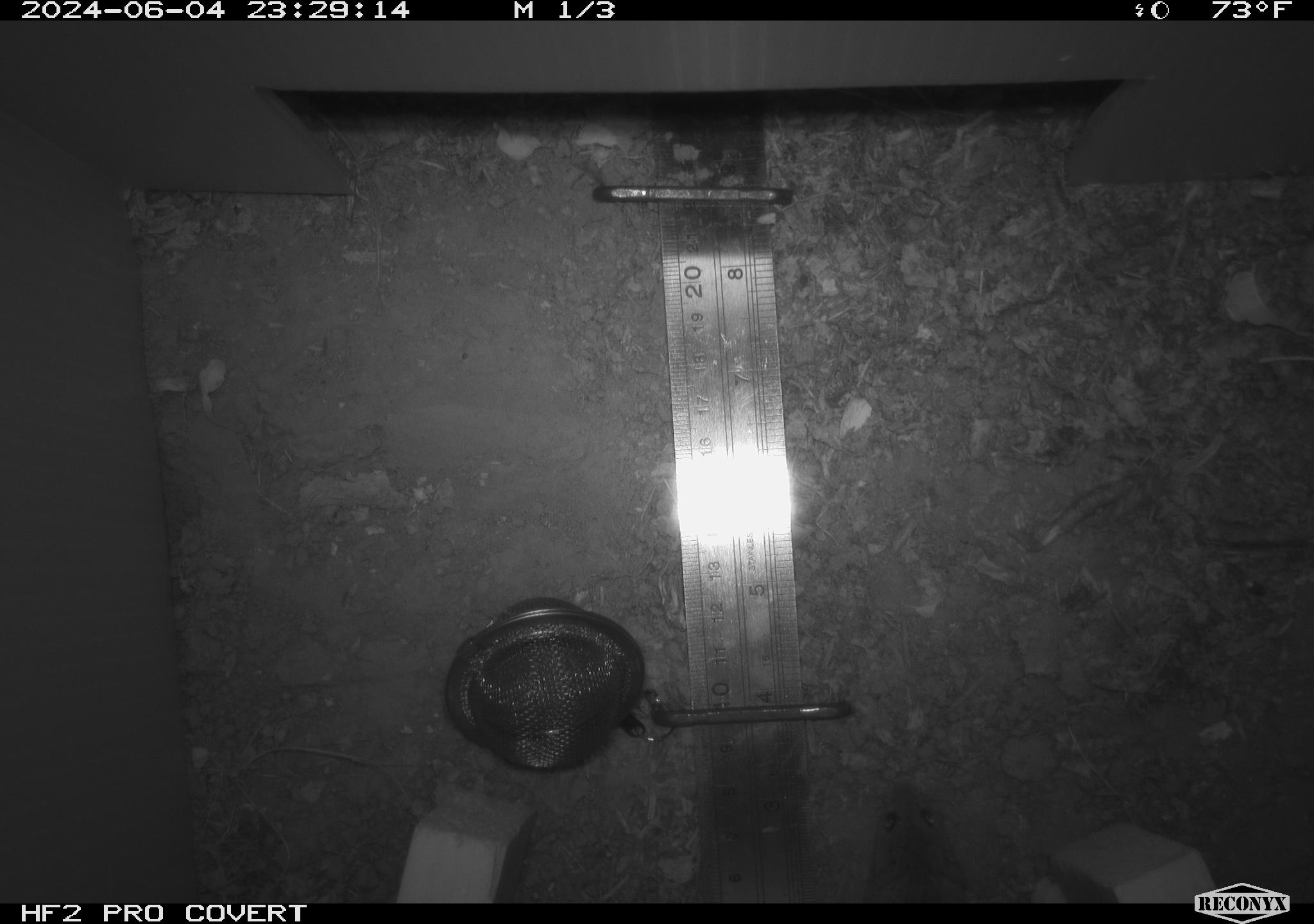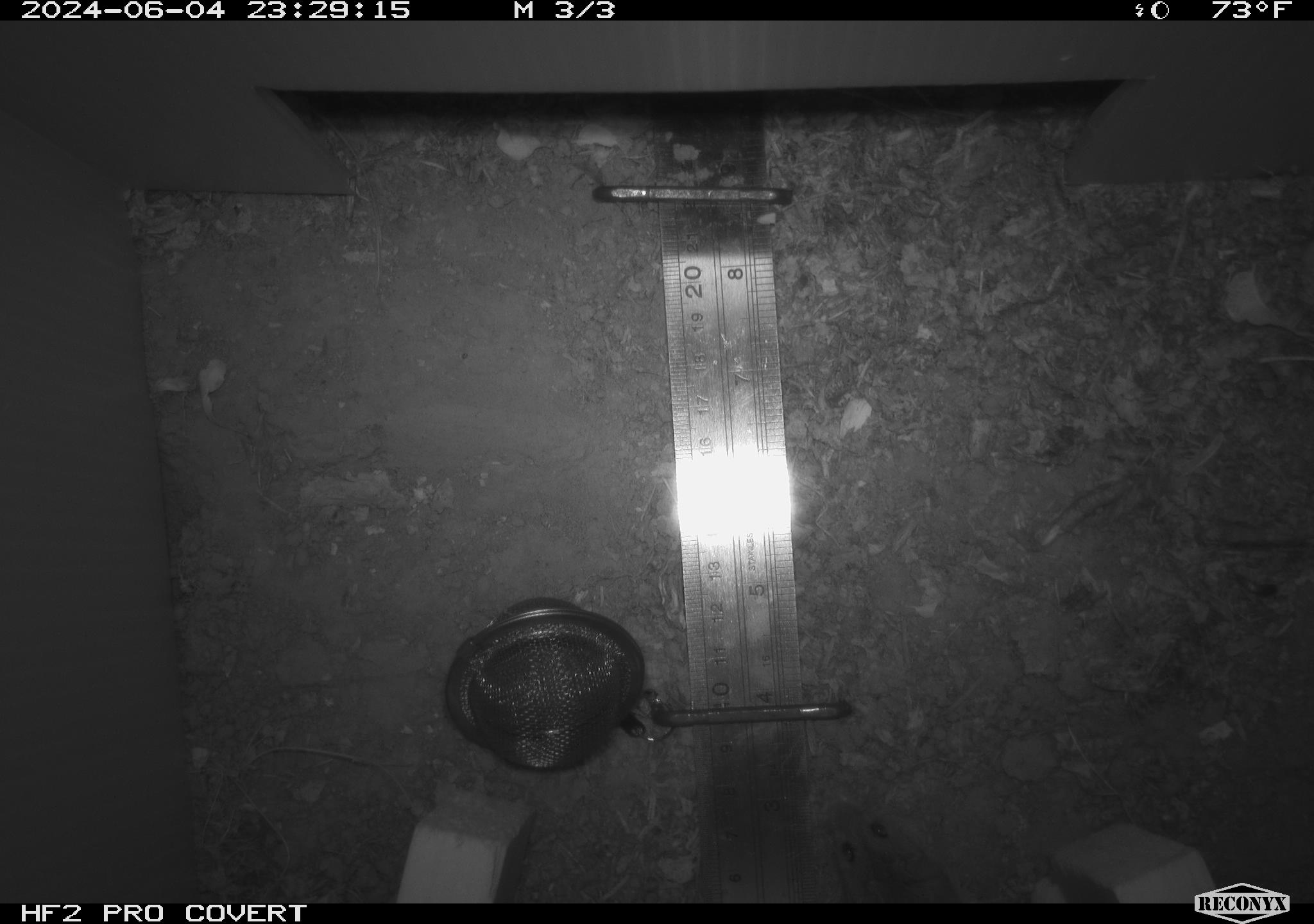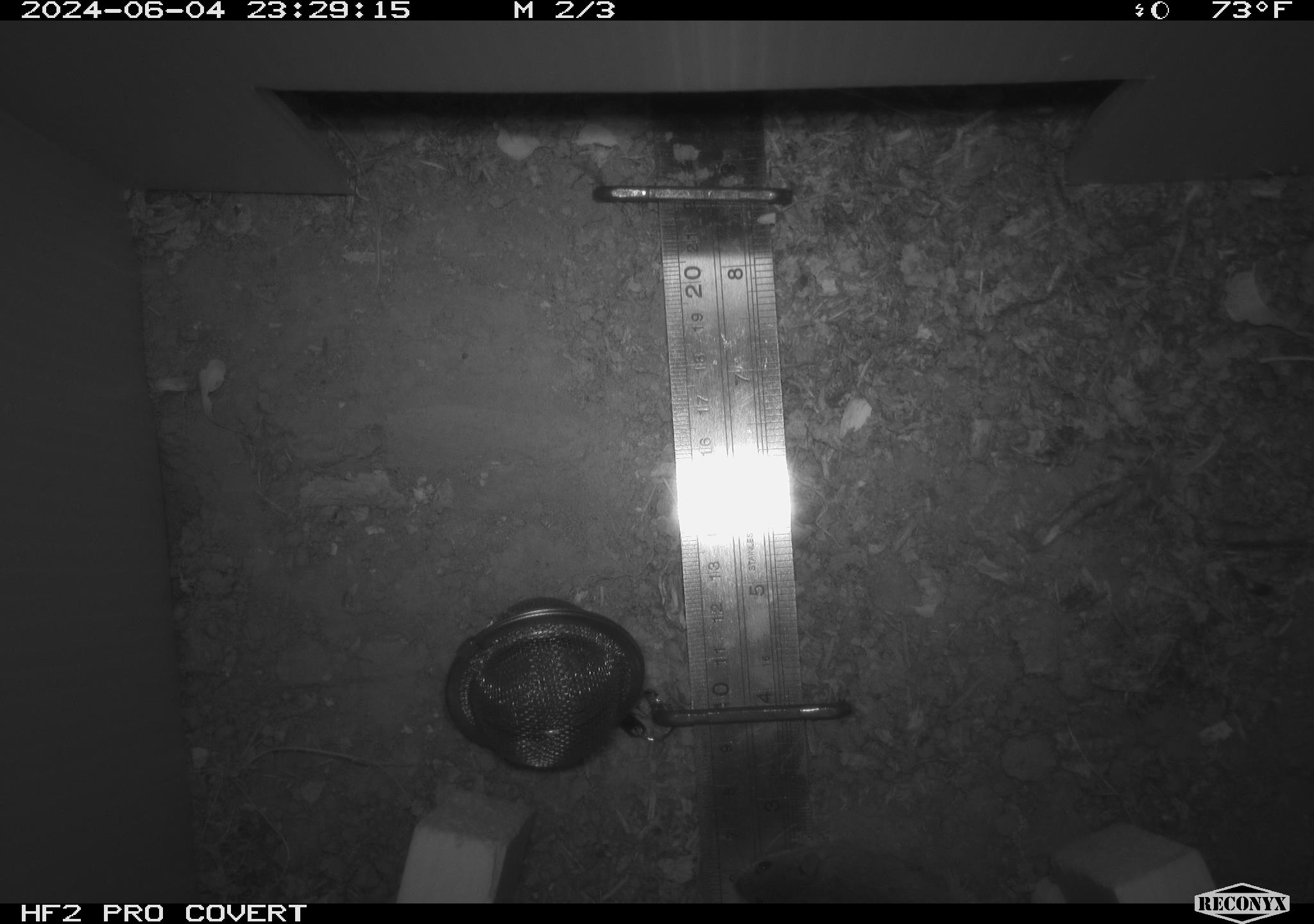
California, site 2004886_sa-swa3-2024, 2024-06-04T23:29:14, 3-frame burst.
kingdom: Animalia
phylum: Chordata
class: Mammalia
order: Rodentia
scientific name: Rodentia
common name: mouse species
Mouse species (Rodentia).